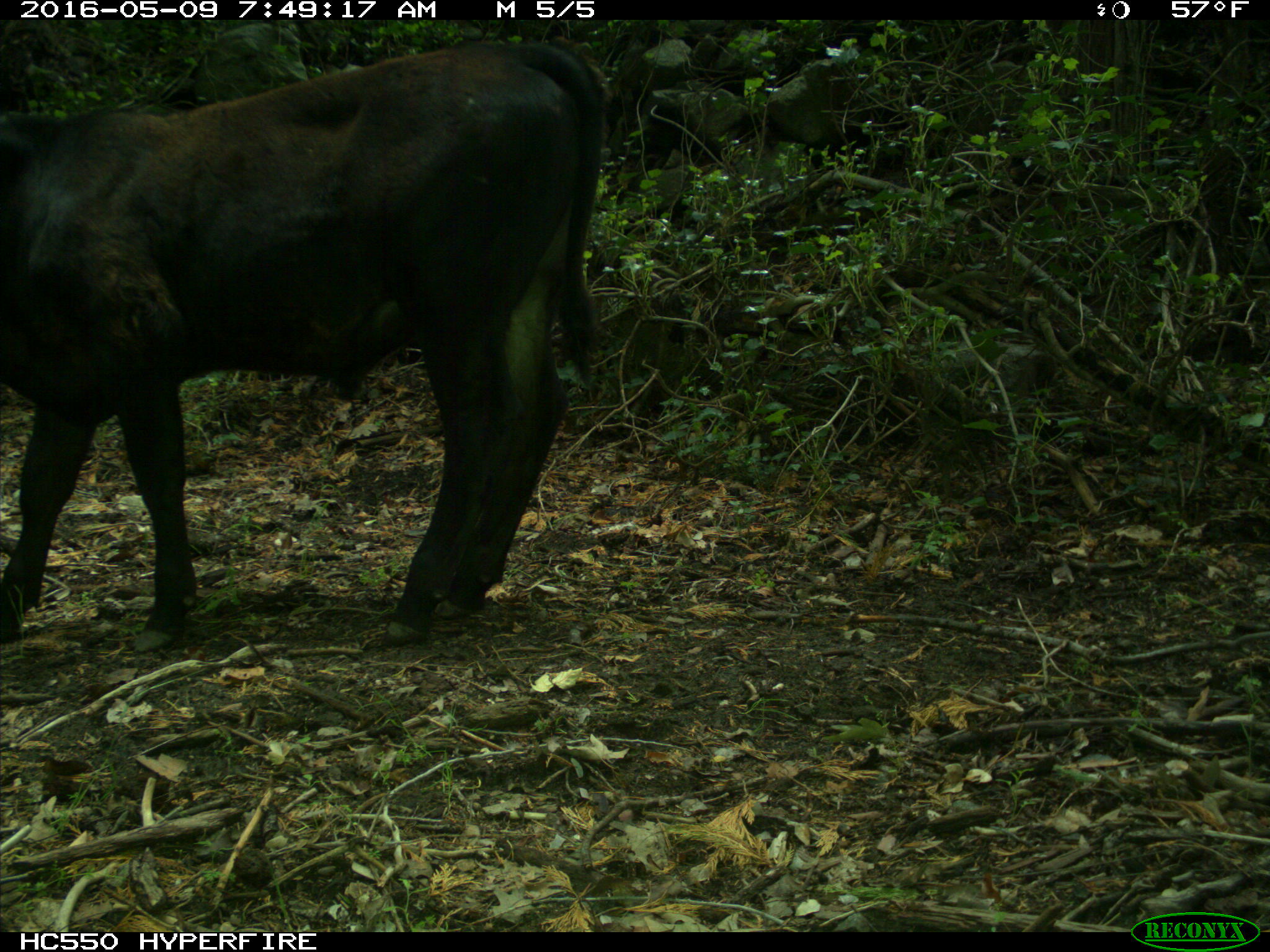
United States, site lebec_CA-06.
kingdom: Animalia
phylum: Chordata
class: Mammalia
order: Artiodactyla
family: Bovidae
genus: Bos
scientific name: Bos taurus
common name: domestic cow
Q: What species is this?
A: Bos taurus (domestic cow).